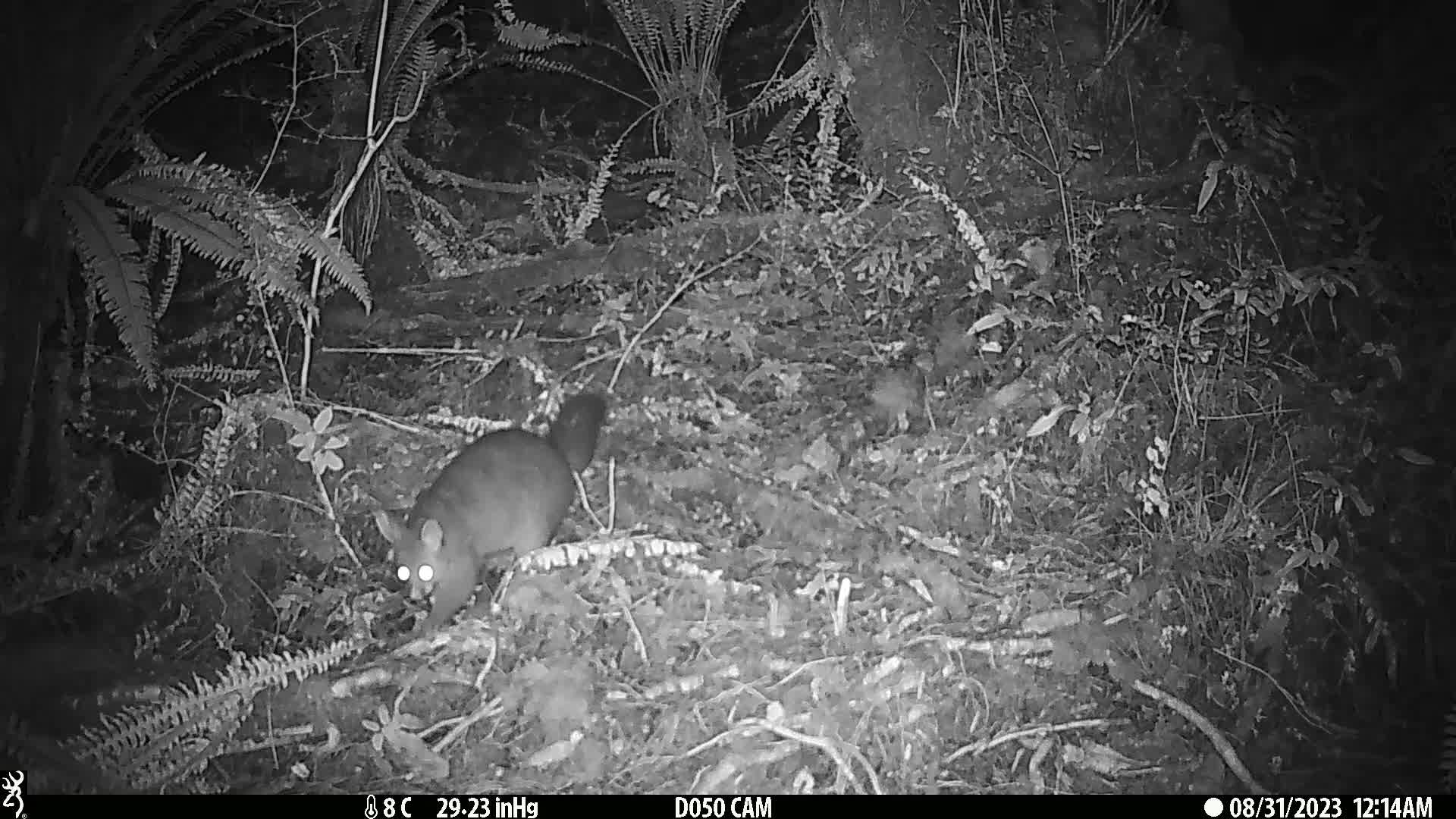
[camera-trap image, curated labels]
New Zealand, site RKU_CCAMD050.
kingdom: Animalia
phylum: Chordata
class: Mammalia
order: Diprotodontia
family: Phalangeridae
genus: Trichosurus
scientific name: Trichosurus vulpecula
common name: common brushtail possum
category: possum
Possum (common brushtail possum) (Trichosurus vulpecula).